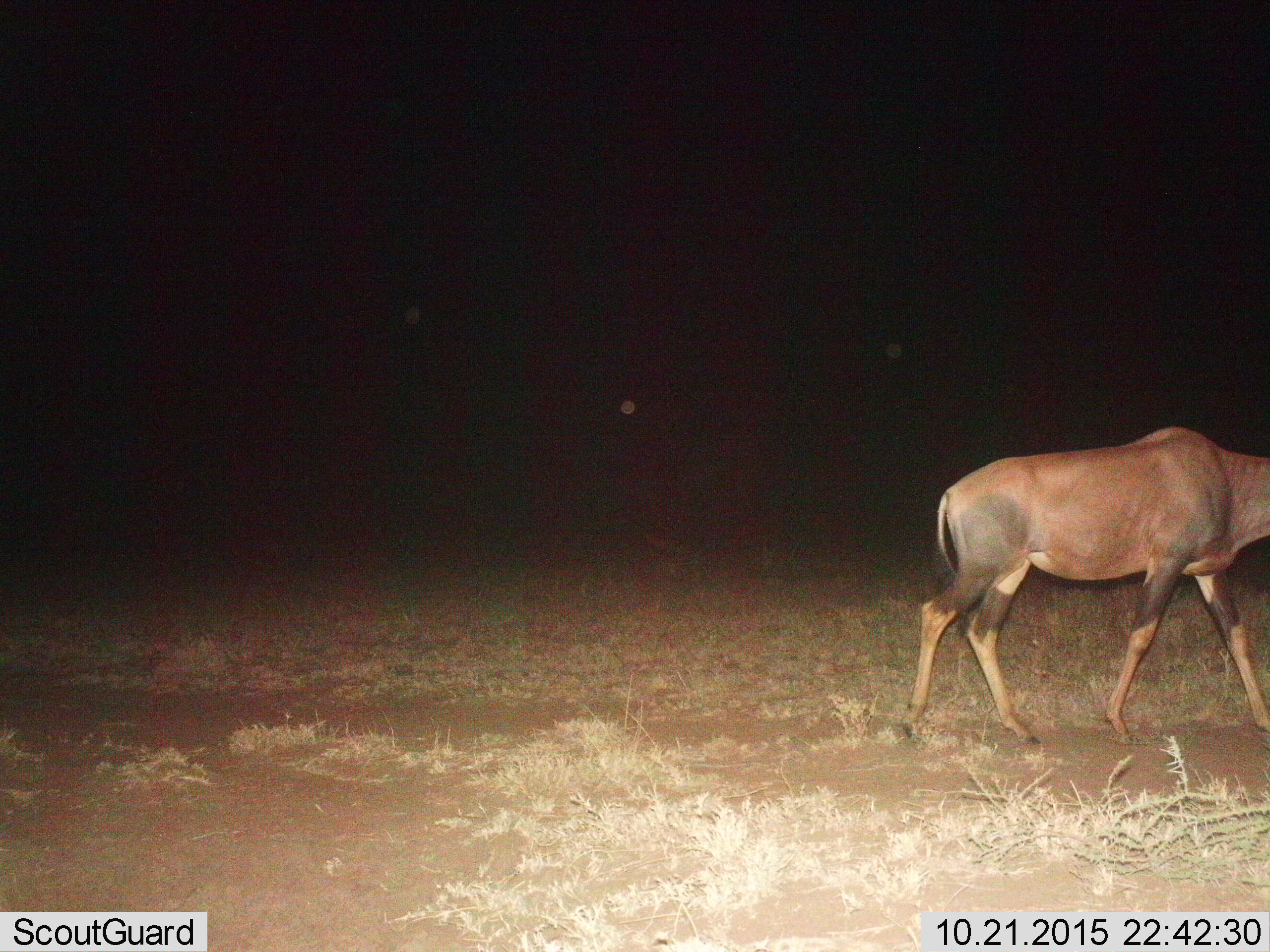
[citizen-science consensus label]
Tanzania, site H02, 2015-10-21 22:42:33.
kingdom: Animalia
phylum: Chordata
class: Mammalia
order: Artiodactyla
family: Bovidae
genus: Damaliscus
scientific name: Damaliscus lunatus jimela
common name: topi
Topi (Damaliscus lunatus jimela), count 1. Behavior (volunteer vote fractions): standing 33%, resting 0%, moving 67%, interacting 0%. Young present (vote fraction): 0%. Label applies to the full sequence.